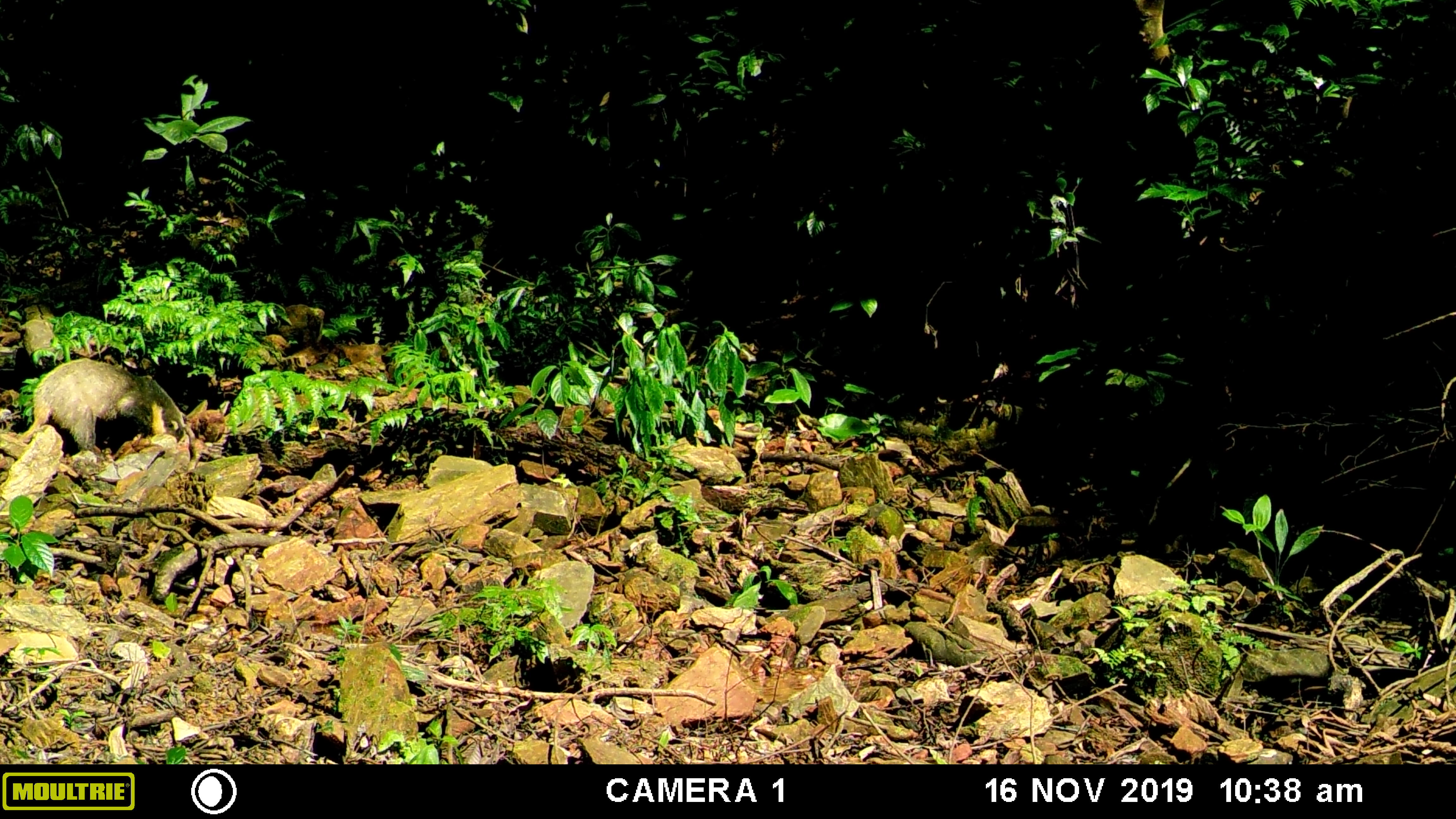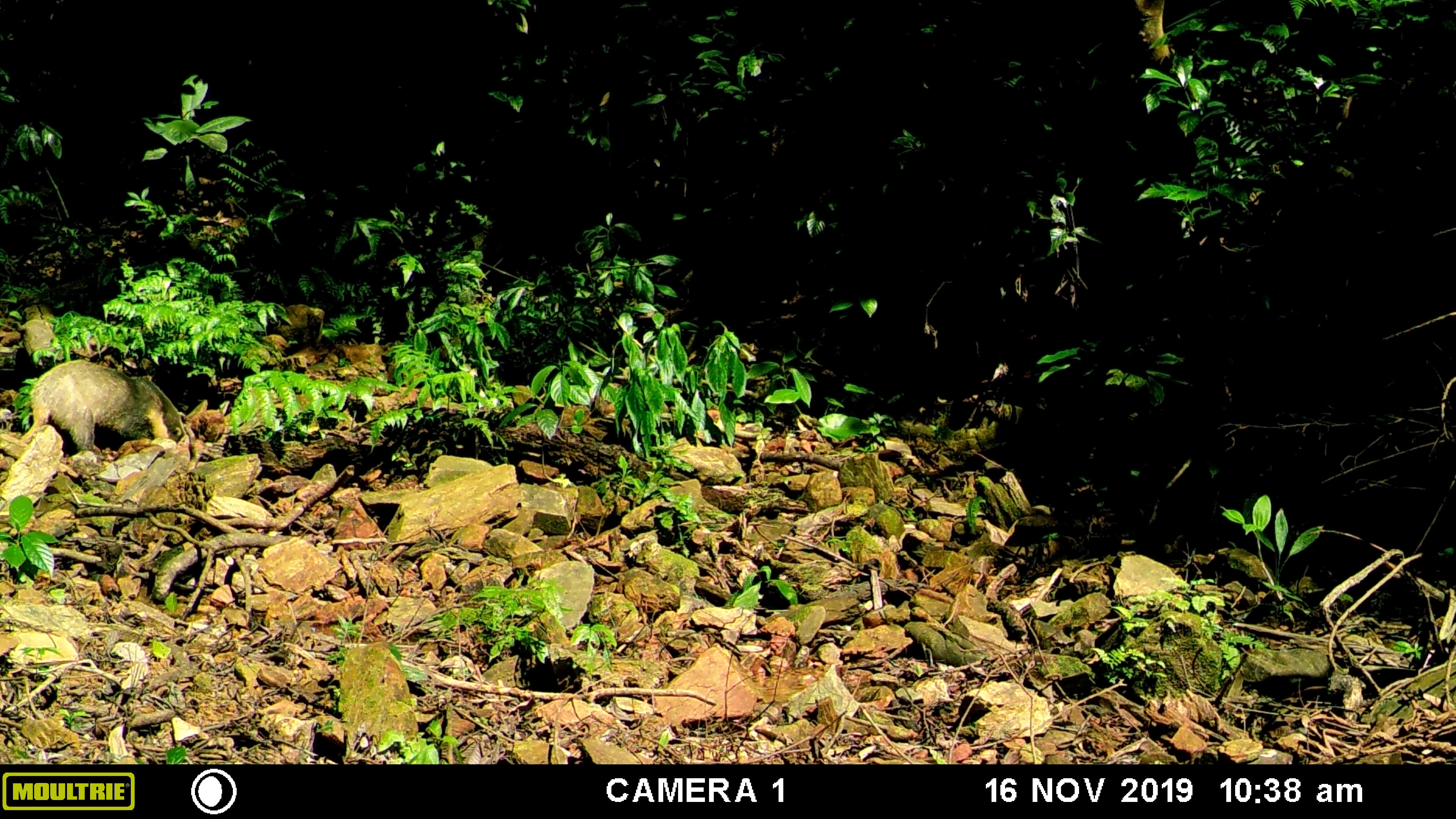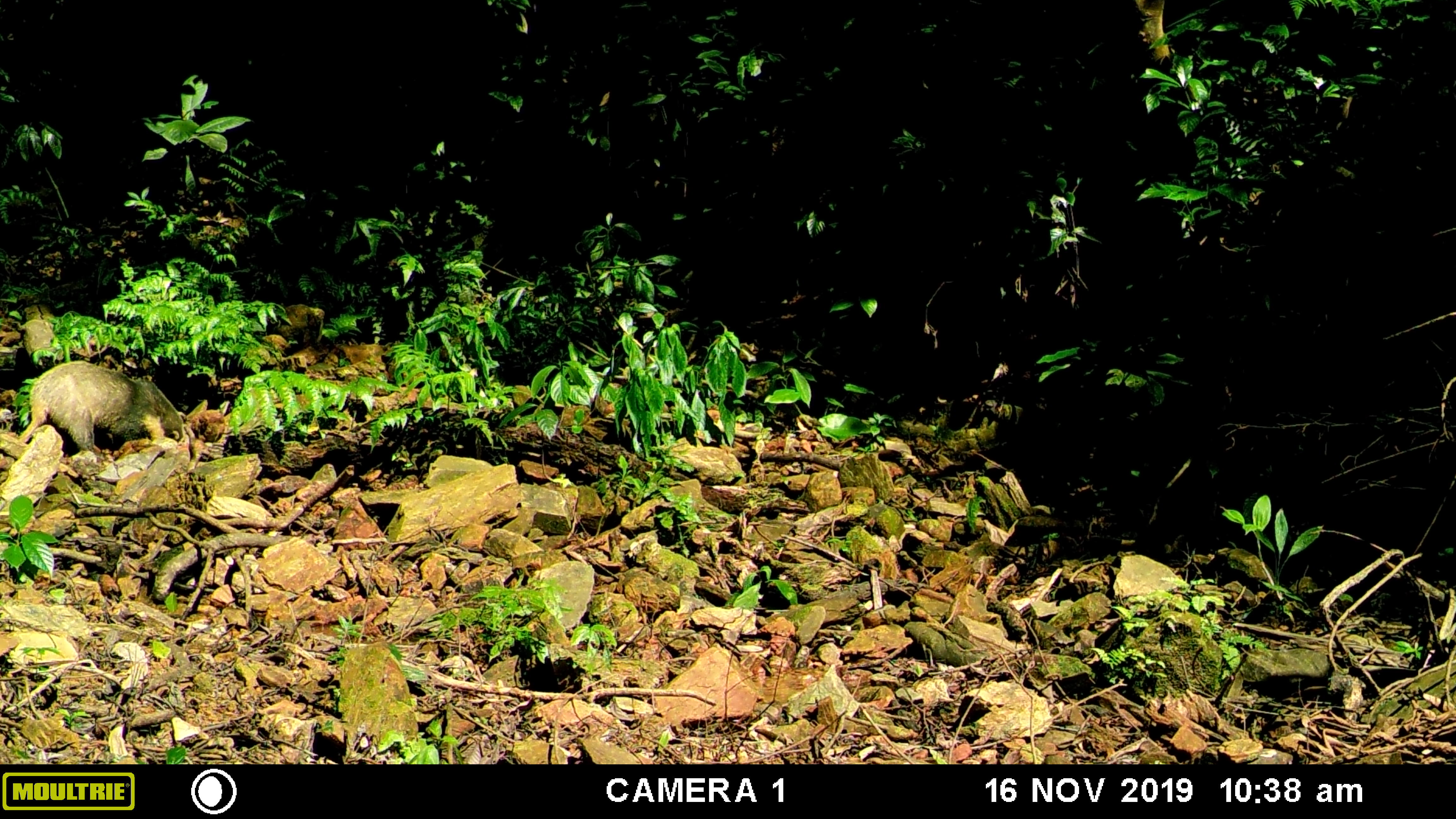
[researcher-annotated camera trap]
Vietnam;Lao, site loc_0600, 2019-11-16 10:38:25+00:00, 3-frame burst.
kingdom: Animalia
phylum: Chordata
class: Mammalia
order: Carnivora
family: Mustelidae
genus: Arctonyx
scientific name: Arctonyx collaris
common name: hog badger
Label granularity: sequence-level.